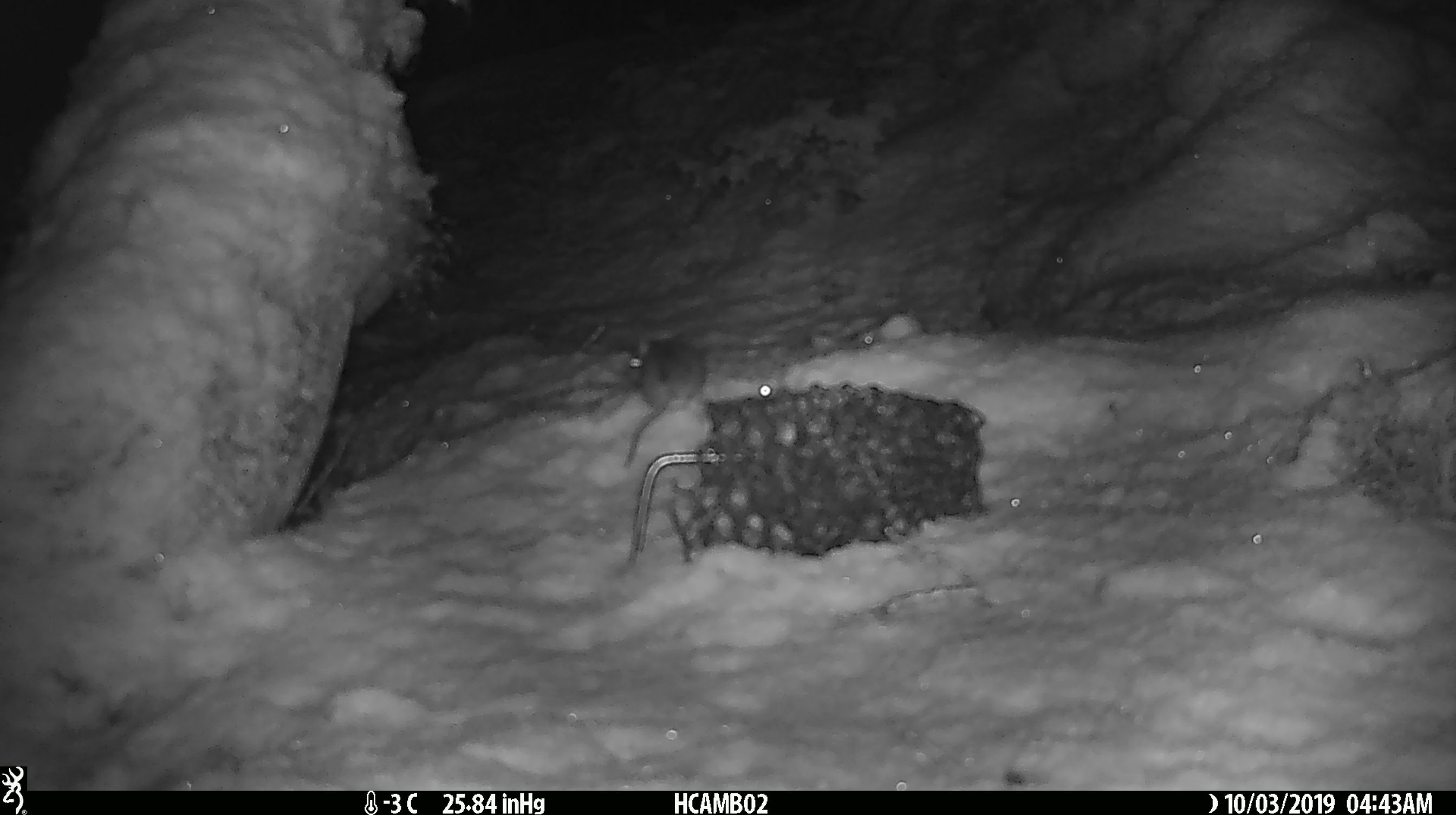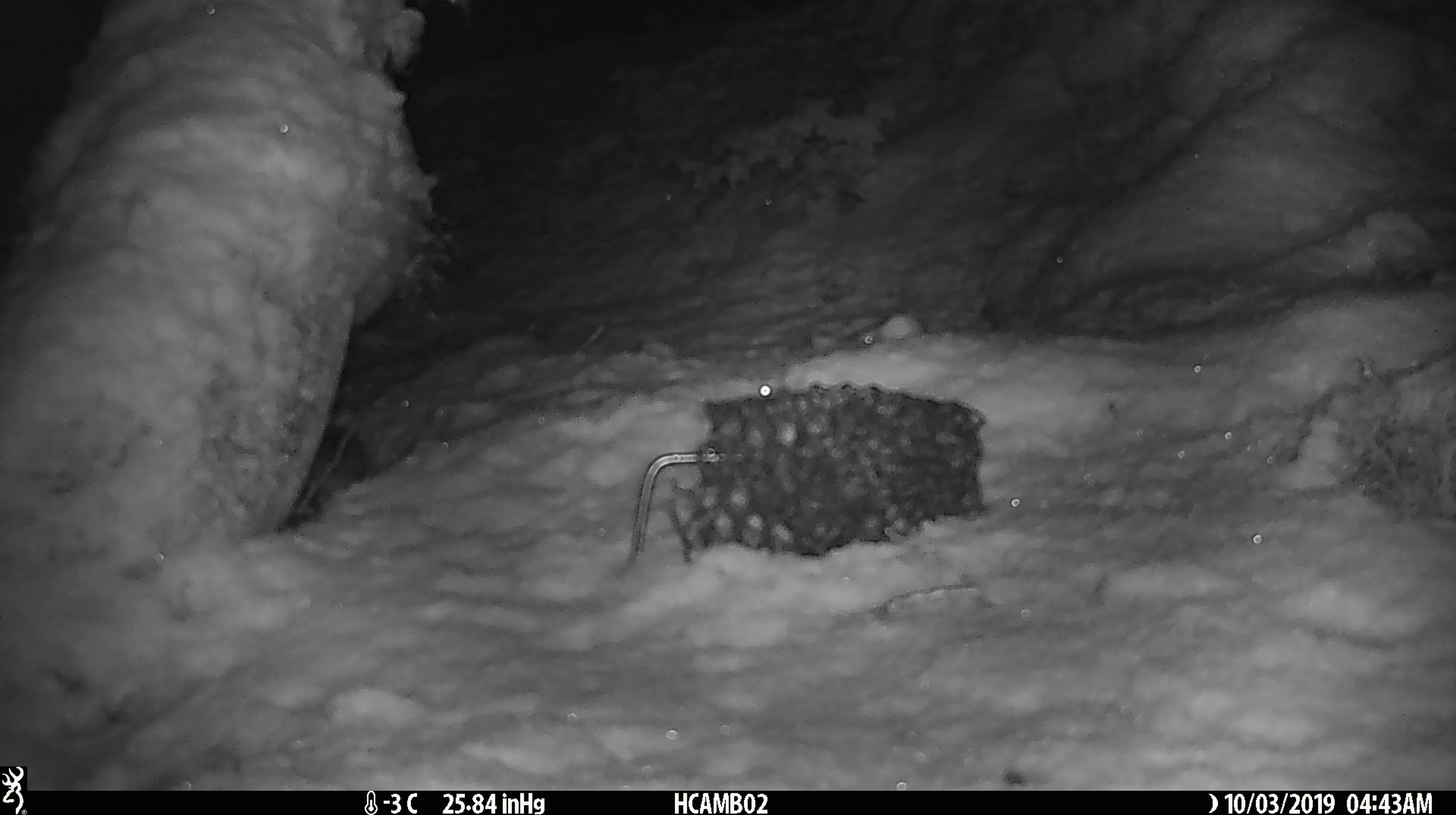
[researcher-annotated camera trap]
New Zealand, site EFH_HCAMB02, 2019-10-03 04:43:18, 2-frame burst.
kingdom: Animalia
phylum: Chordata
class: Mammalia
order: Rodentia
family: Muridae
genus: Mus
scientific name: Mus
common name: mouse